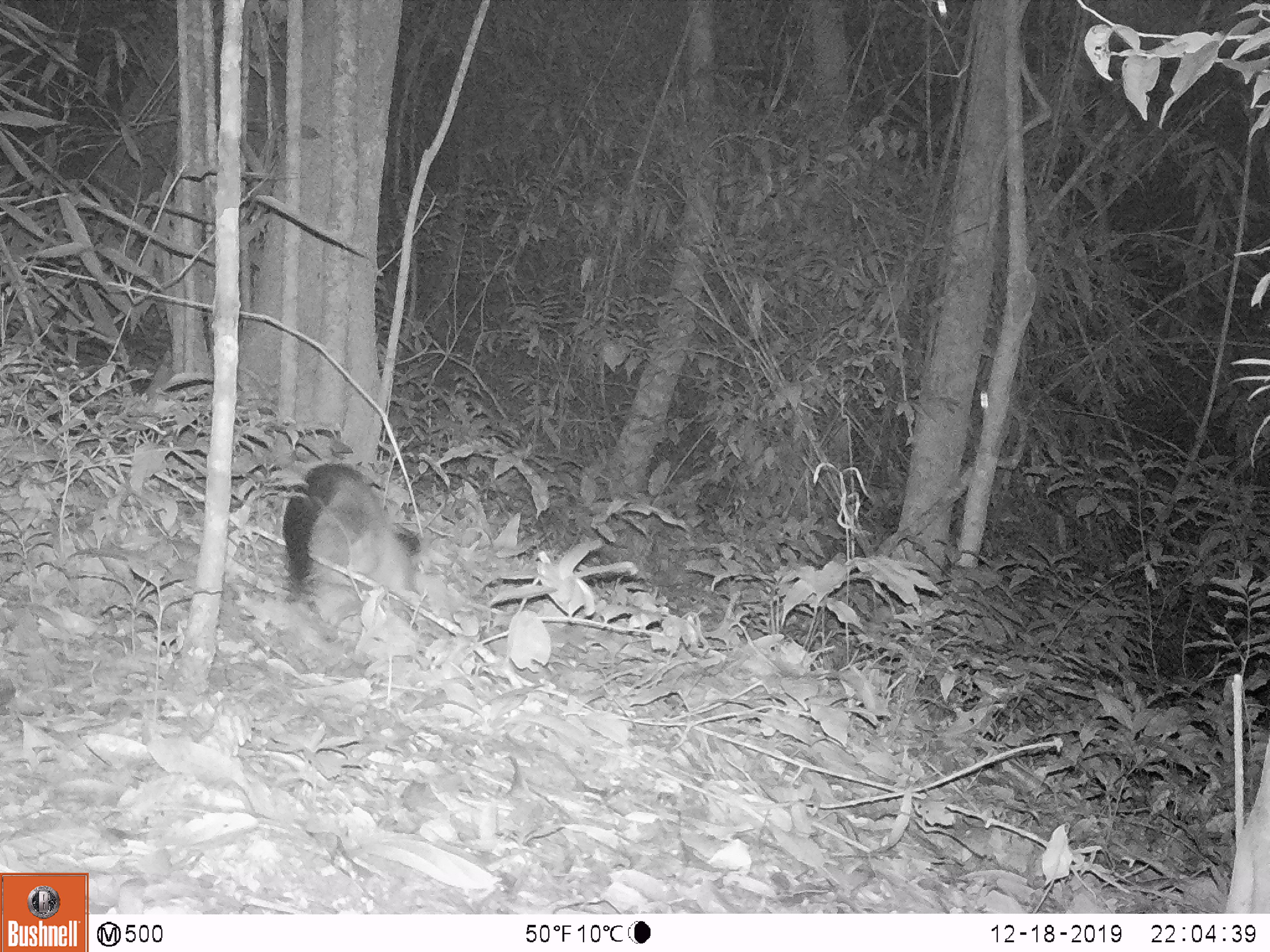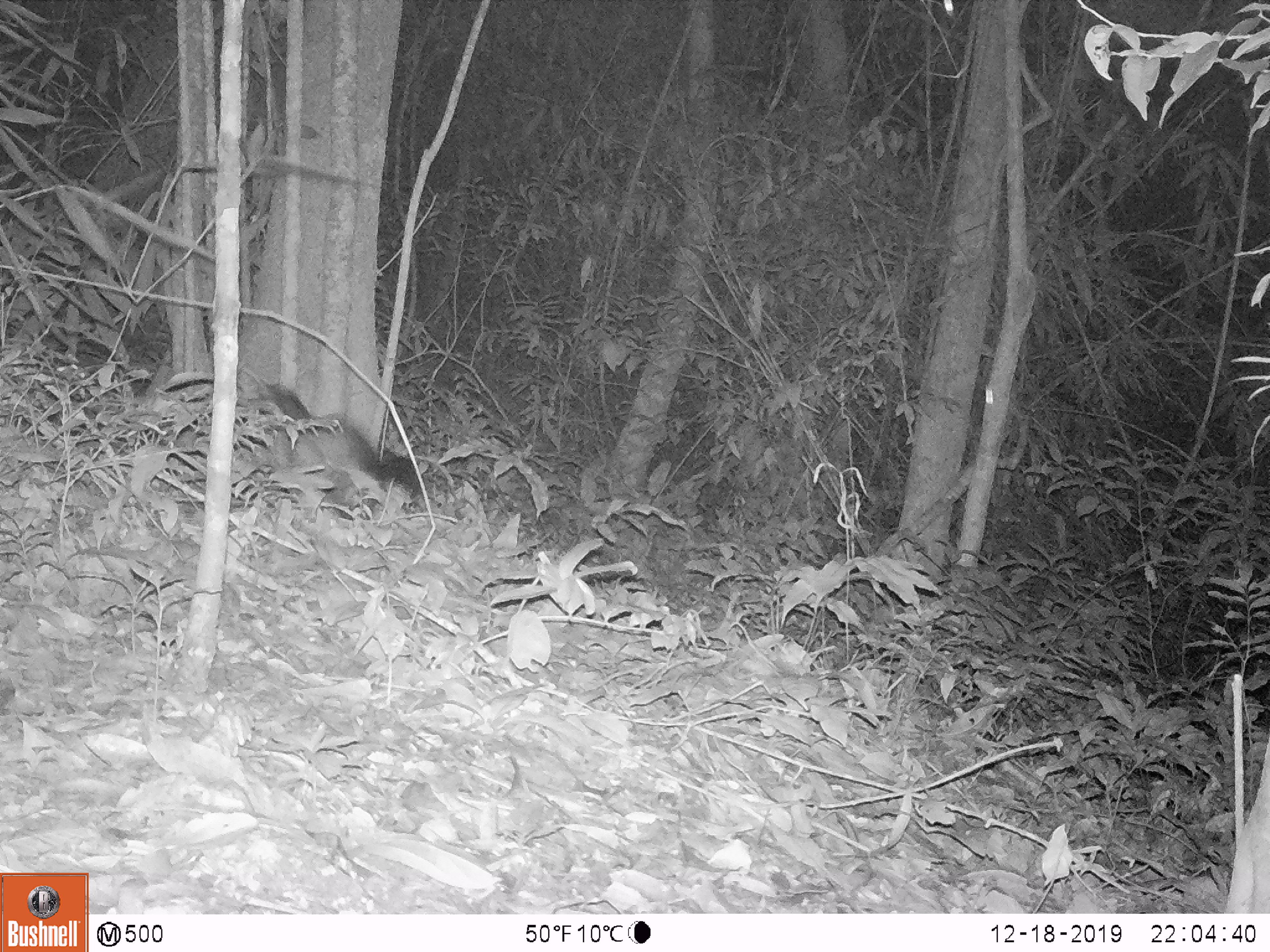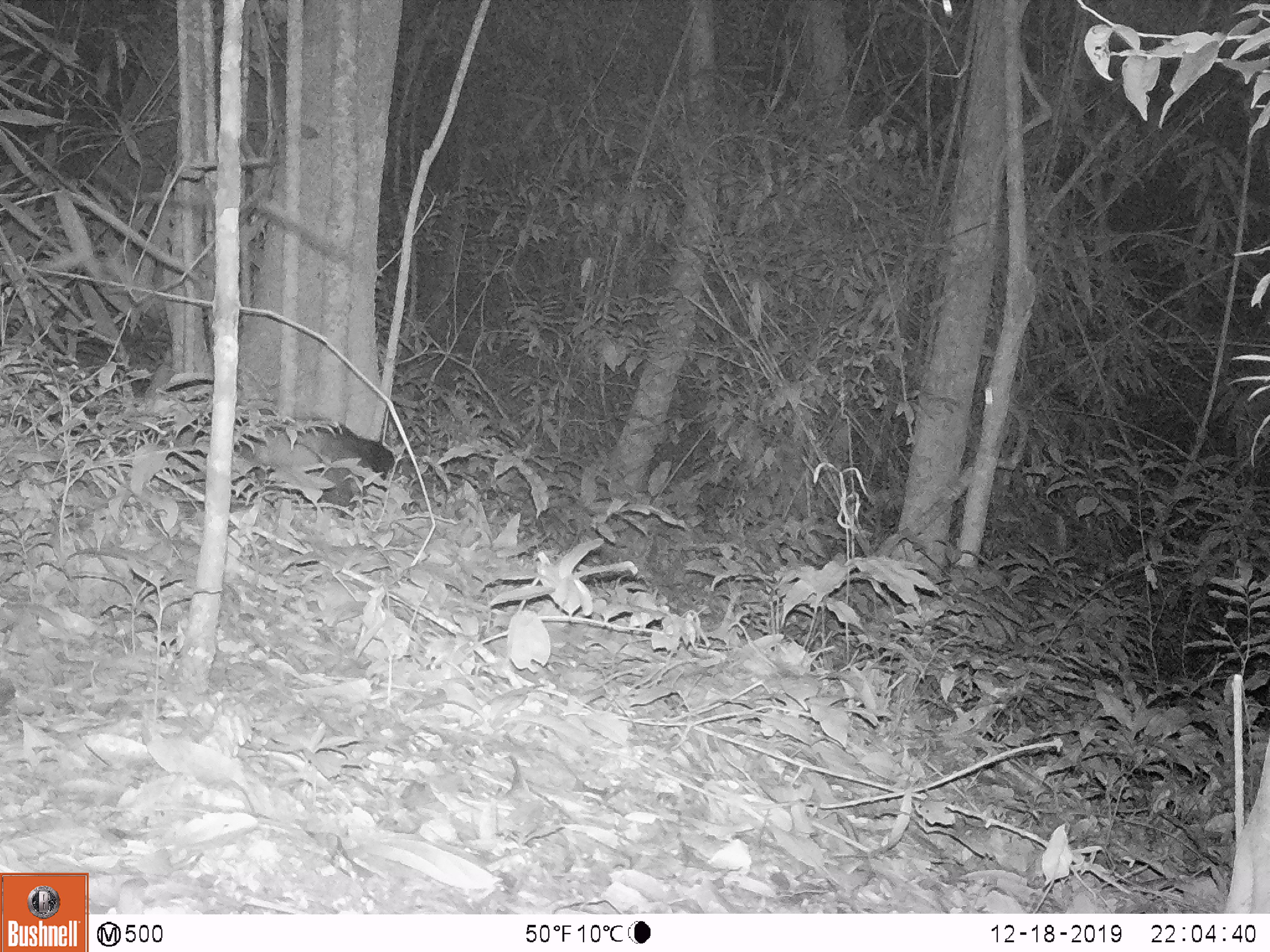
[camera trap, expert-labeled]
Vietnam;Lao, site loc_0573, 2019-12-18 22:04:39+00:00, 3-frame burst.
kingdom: Animalia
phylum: Chordata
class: Mammalia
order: Carnivora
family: Mustelidae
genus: Martes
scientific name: Martes flavigula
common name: yellow-throated marten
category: yellow throated marten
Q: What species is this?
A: Yellow throated marten (yellow-throated marten) (Martes flavigula).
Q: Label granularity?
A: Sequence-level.